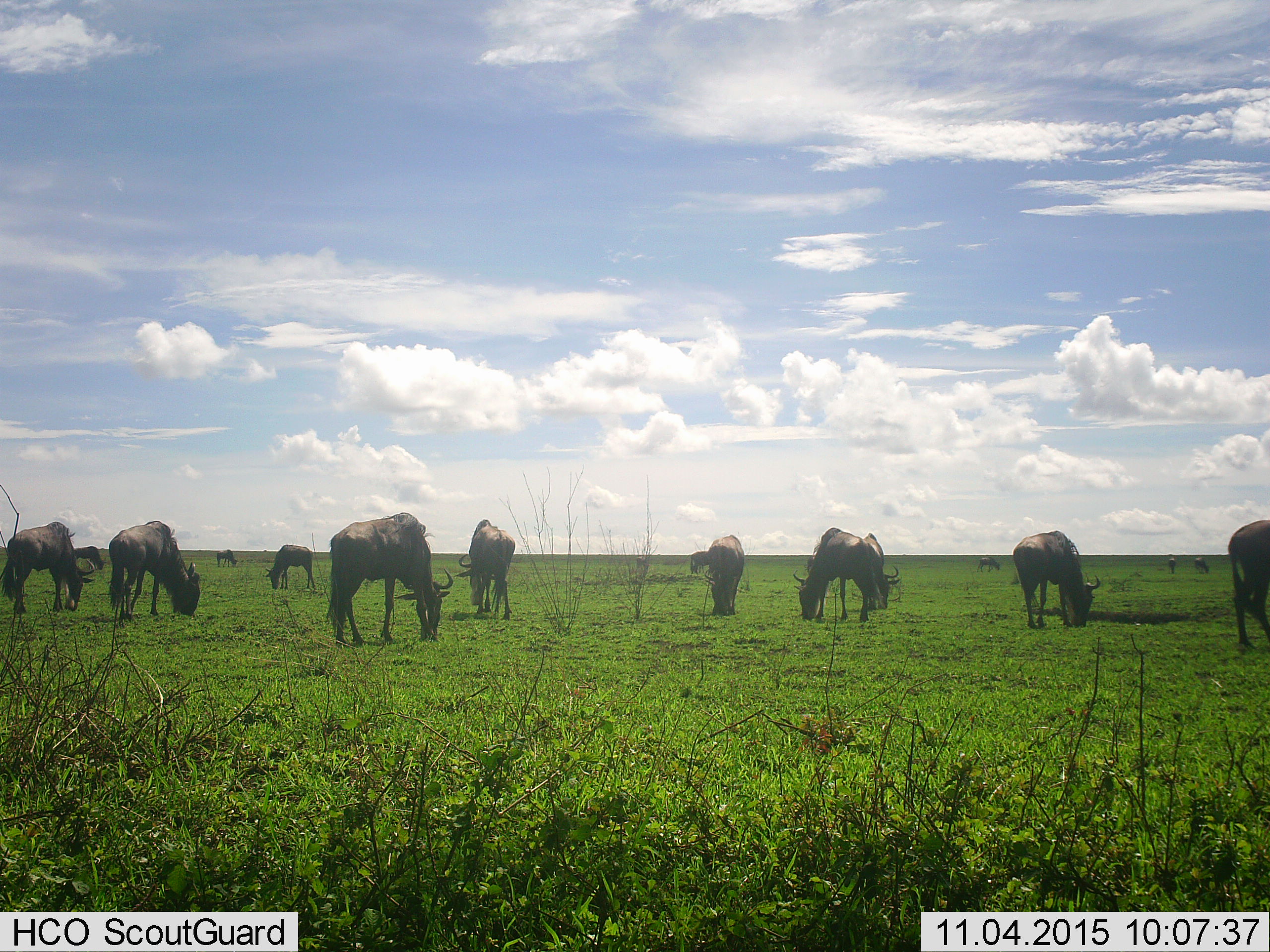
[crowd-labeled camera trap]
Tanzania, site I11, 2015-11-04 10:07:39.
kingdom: Animalia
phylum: Chordata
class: Mammalia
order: Artiodactyla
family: Bovidae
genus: Connochaetes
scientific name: Connochaetes taurinus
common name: blue wildebeest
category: wildebeest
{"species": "wildebeest (blue wildebeest) (Connochaetes taurinus)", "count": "11-50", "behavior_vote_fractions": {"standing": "40%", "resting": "10%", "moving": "10%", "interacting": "0%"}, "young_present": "0%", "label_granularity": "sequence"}